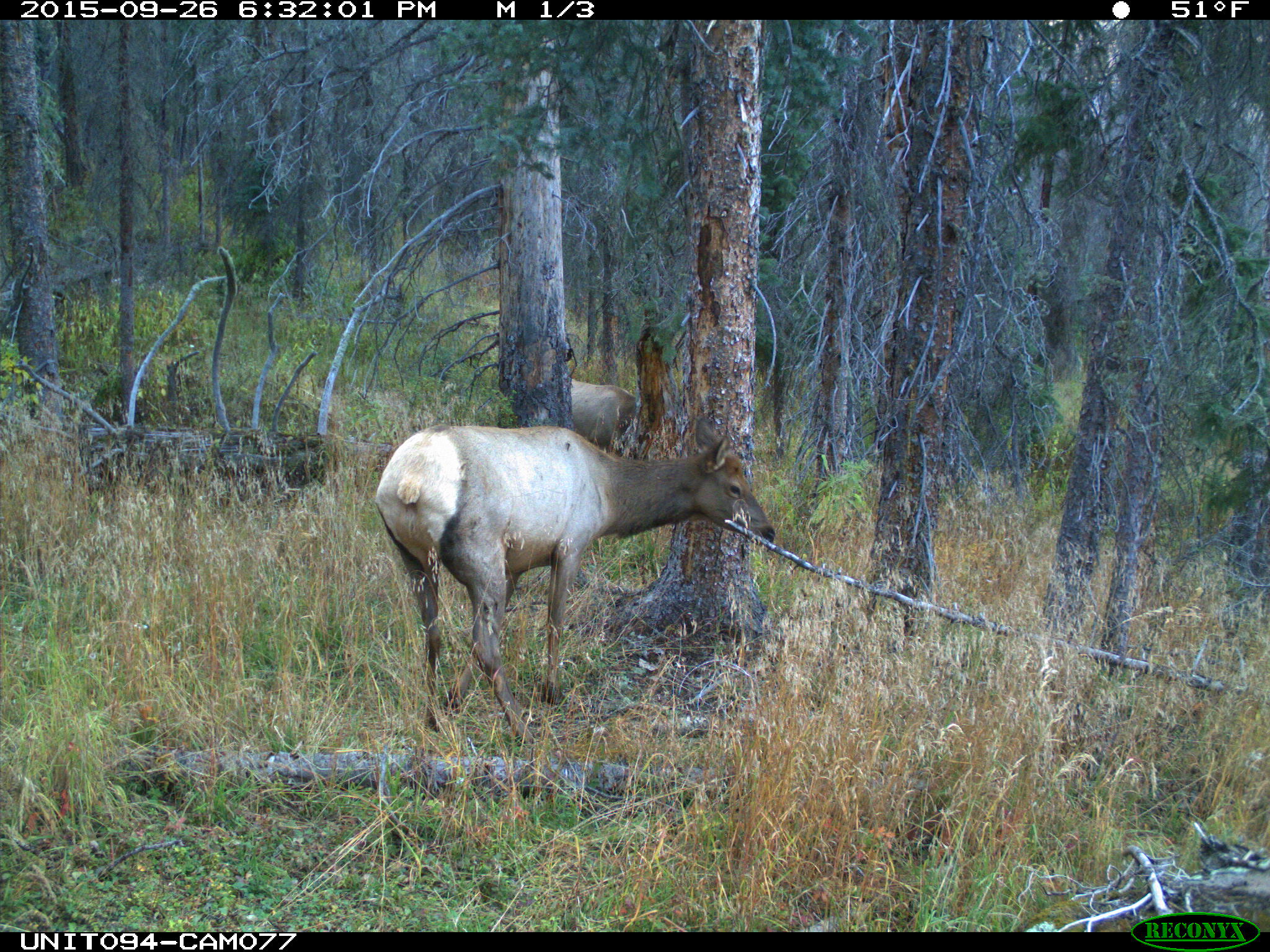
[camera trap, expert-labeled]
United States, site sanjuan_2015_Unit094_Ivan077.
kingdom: Animalia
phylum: Chordata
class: Mammalia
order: Artiodactyla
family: Cervidae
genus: Cervus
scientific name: Cervus elaphus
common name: red deer